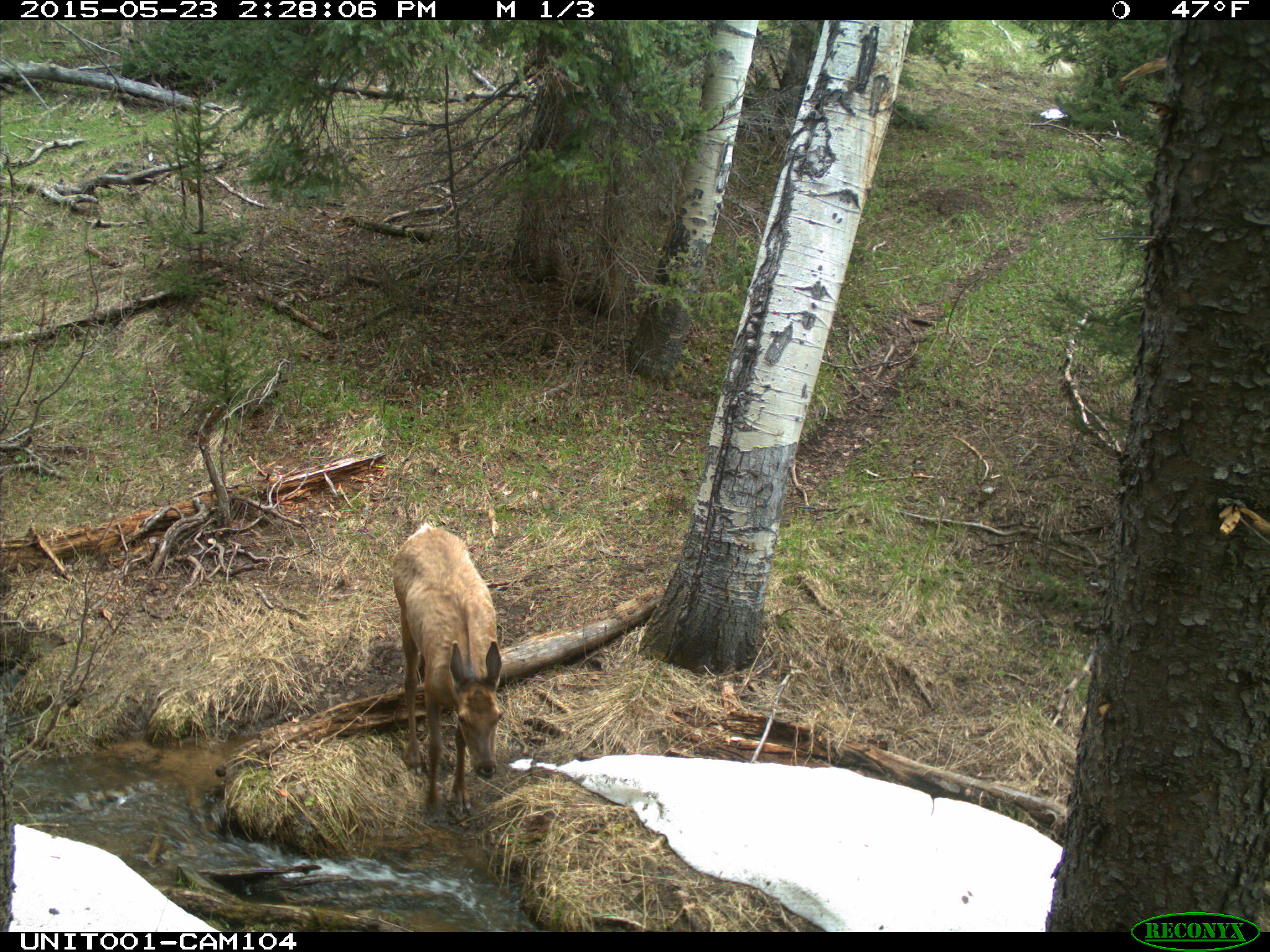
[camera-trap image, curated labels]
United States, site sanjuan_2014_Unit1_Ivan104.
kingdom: Animalia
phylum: Chordata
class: Mammalia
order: Artiodactyla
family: Cervidae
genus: Cervus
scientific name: Cervus elaphus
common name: red deer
Cervus elaphus (red deer).